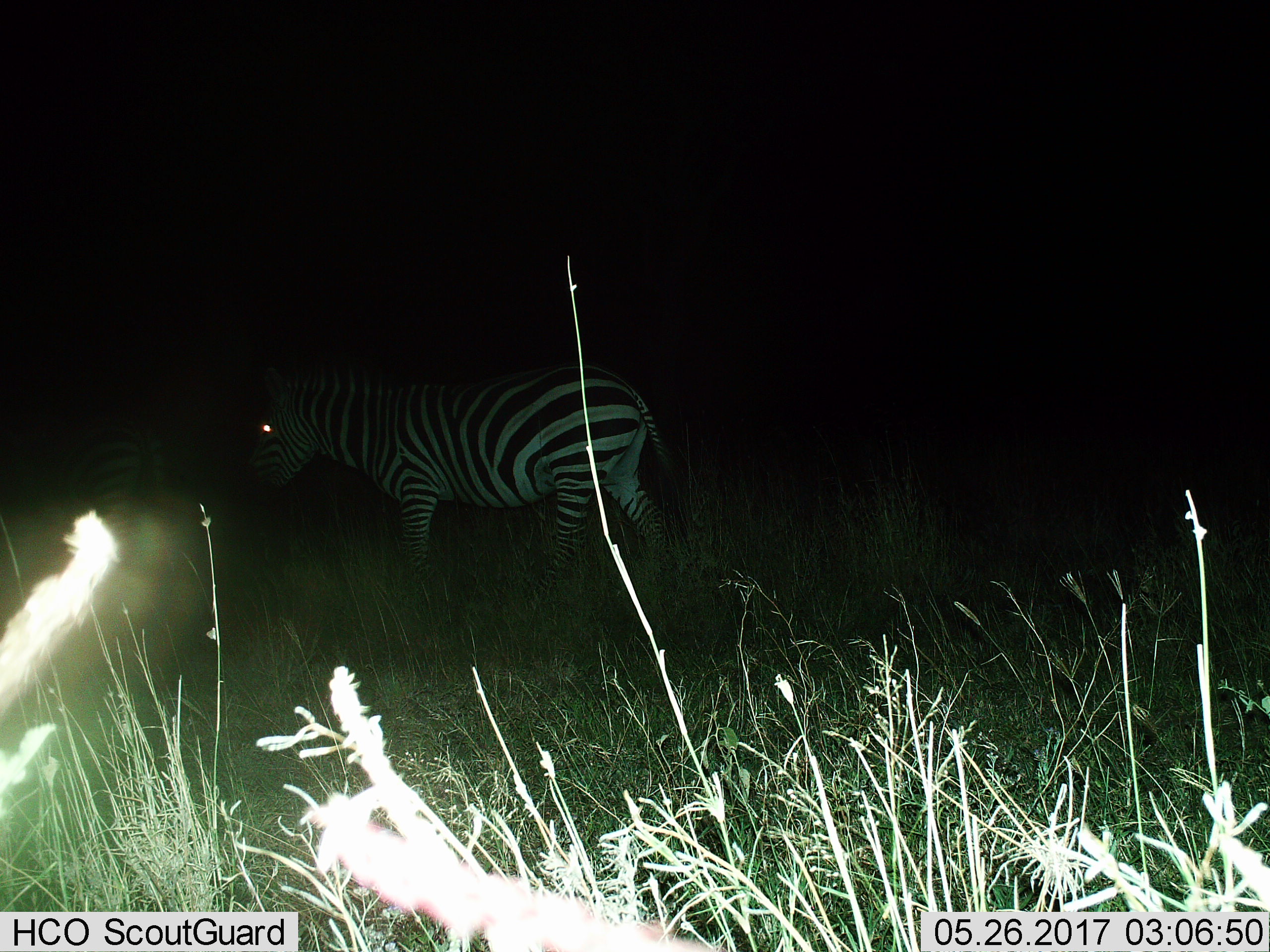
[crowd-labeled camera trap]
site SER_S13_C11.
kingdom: Animalia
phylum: Chordata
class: Mammalia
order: Perissodactyla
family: Equidae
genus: Equus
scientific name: Equus quagga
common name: plains zebra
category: zebraplains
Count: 2.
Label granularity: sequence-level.